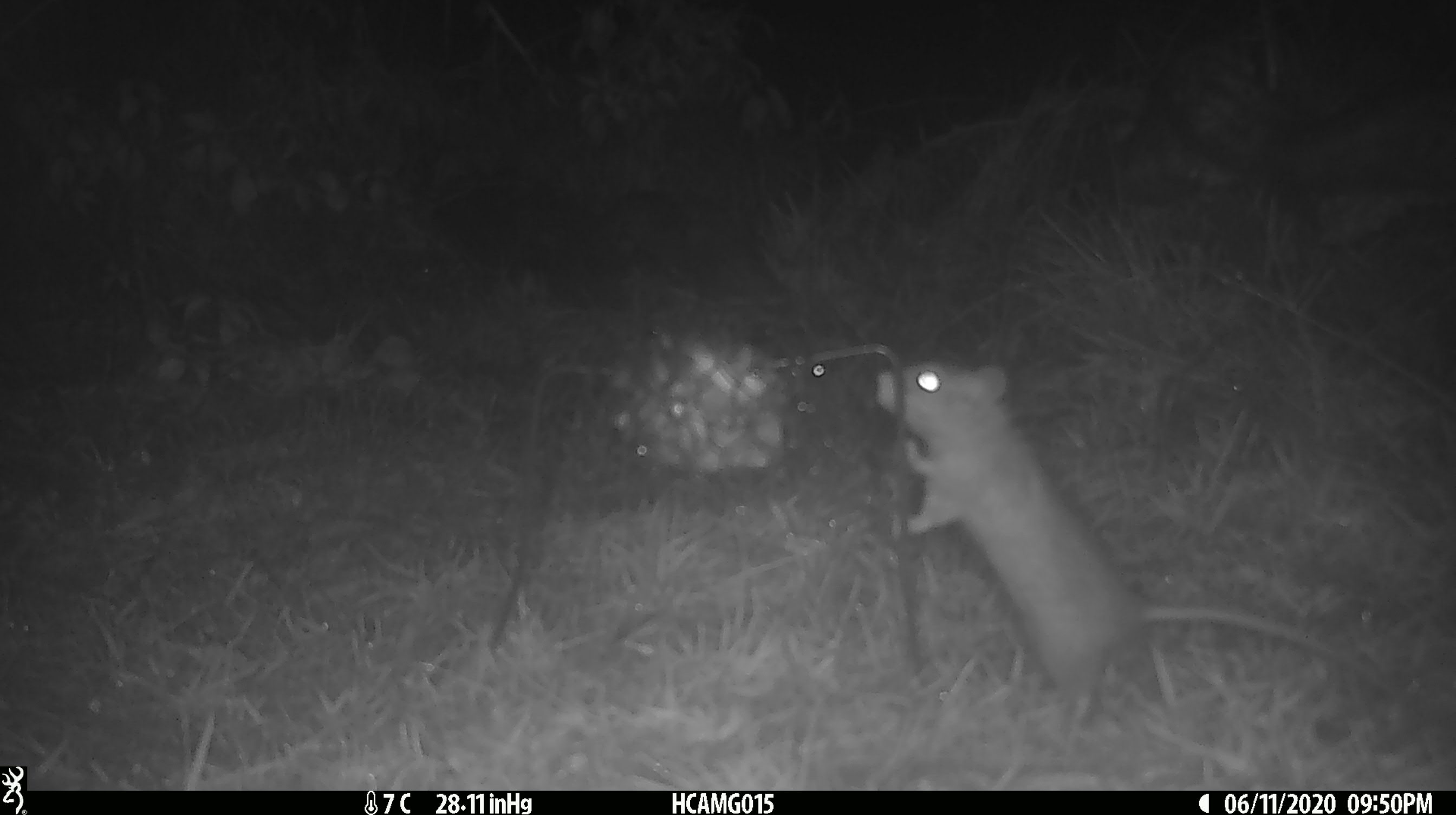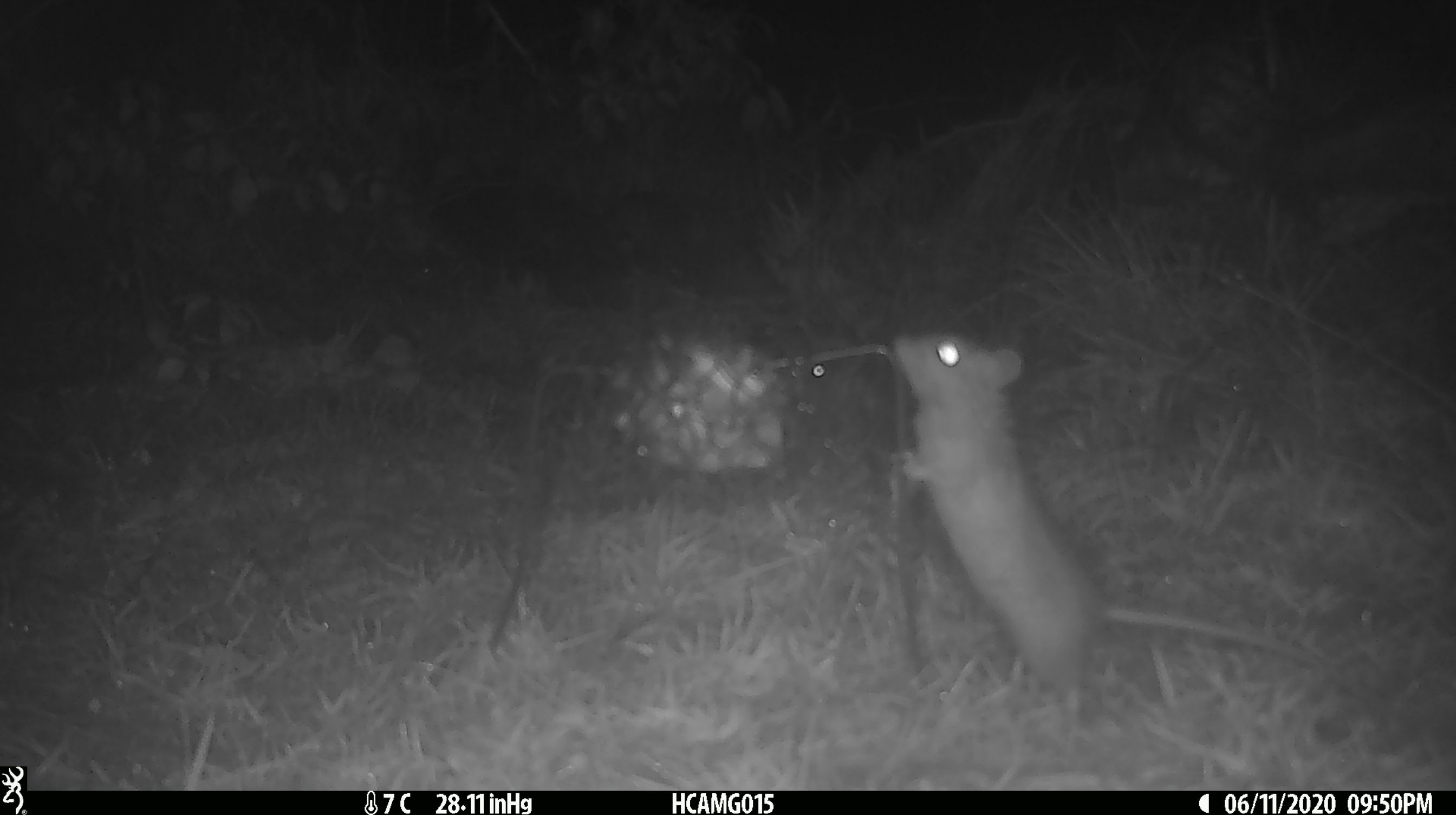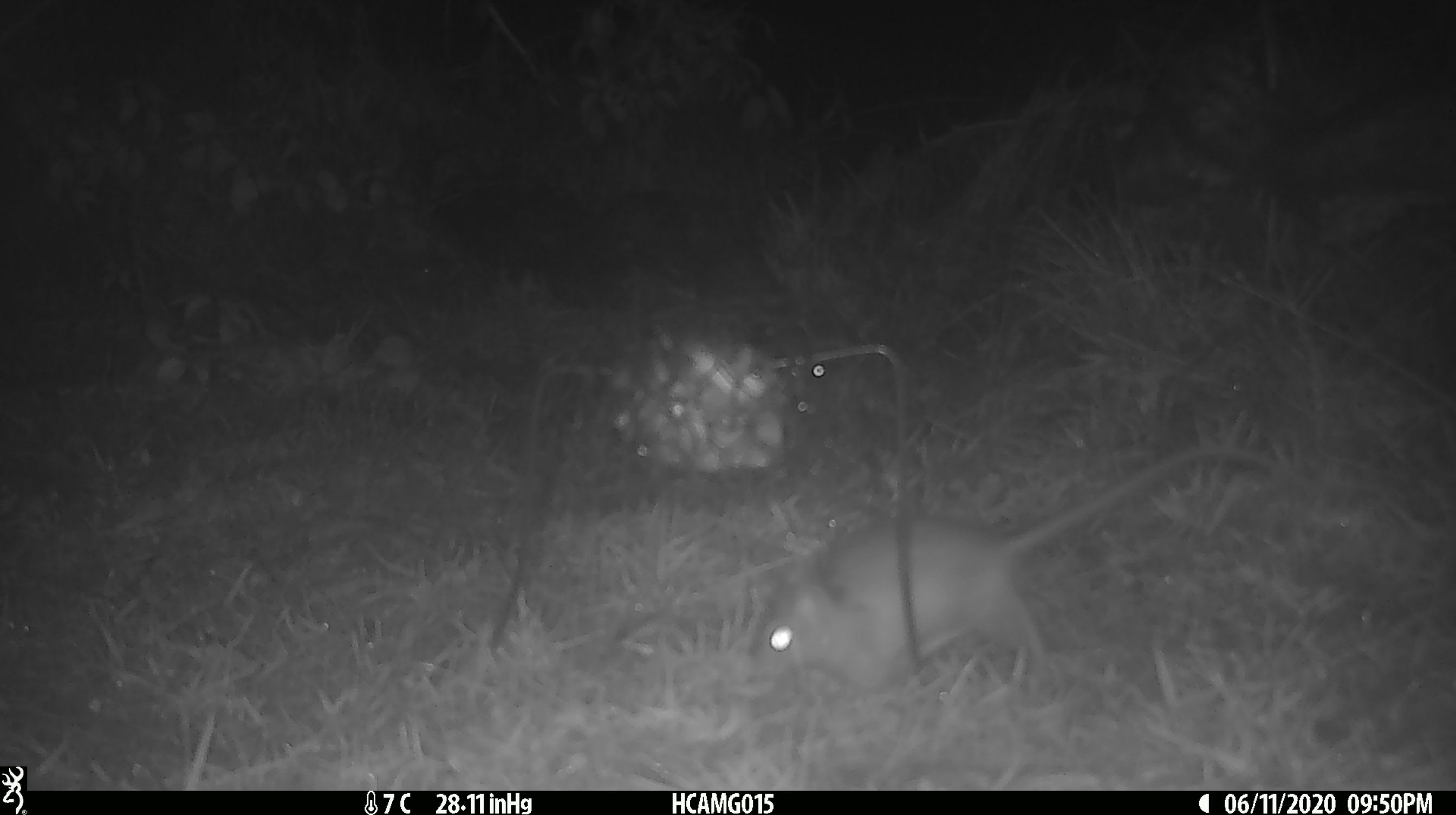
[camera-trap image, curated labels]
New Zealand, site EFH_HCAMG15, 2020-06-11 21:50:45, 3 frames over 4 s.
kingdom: Animalia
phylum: Chordata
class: Mammalia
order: Rodentia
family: Muridae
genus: Rattus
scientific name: Rattus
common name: rat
Rat (Rattus).